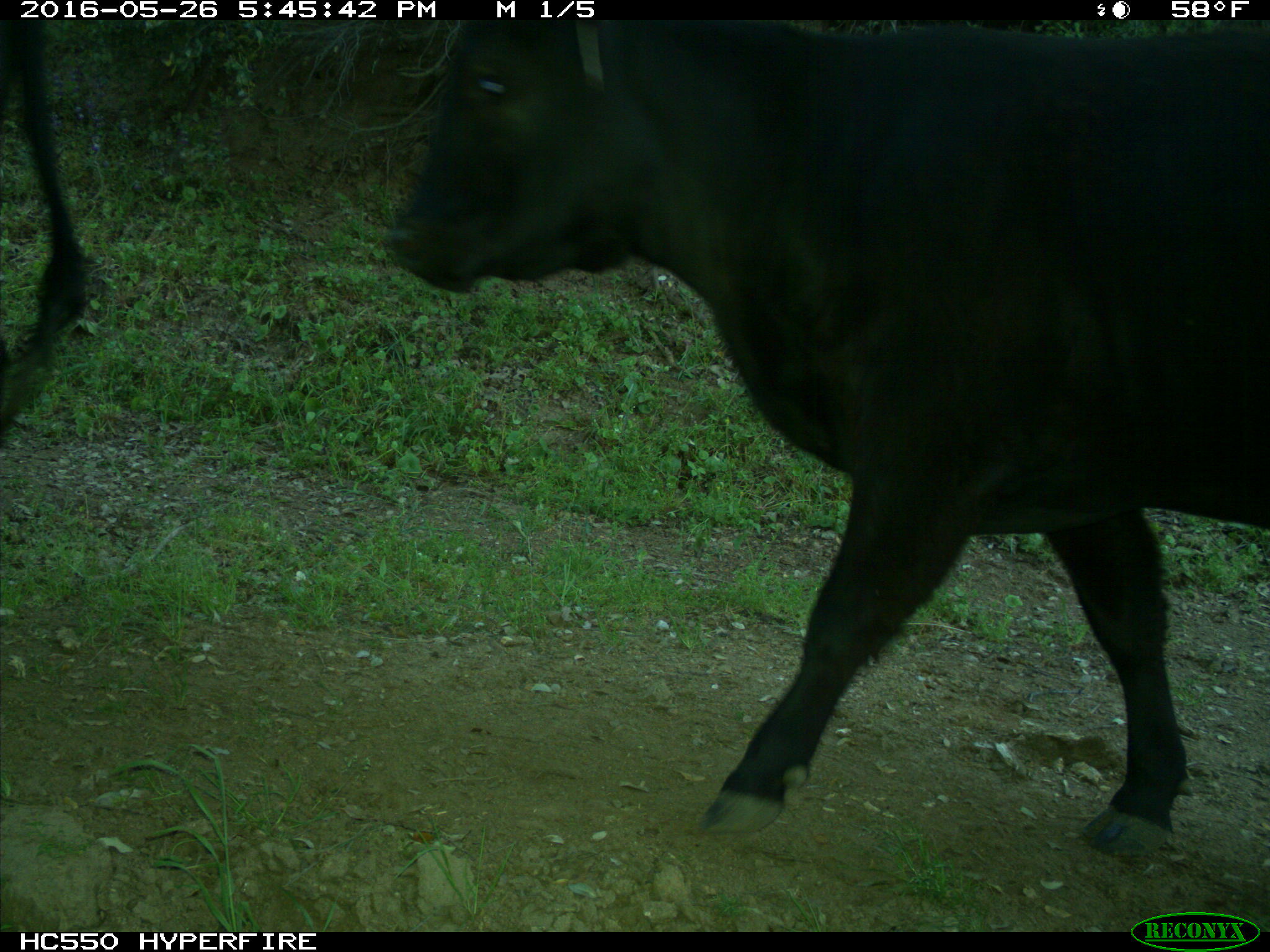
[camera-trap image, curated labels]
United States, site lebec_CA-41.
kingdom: Animalia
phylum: Chordata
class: Mammalia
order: Artiodactyla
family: Bovidae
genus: Bos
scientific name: Bos taurus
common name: domestic cow